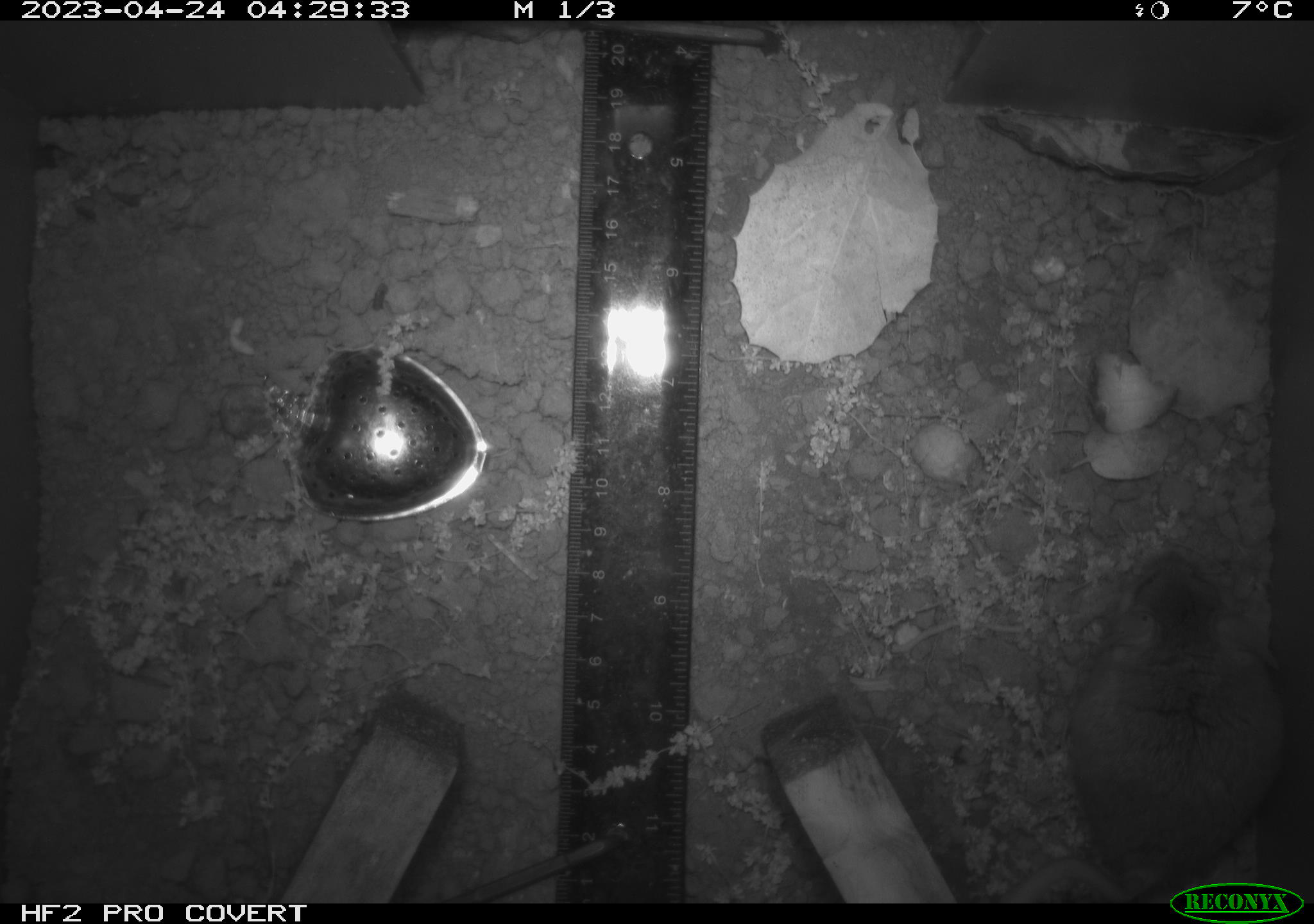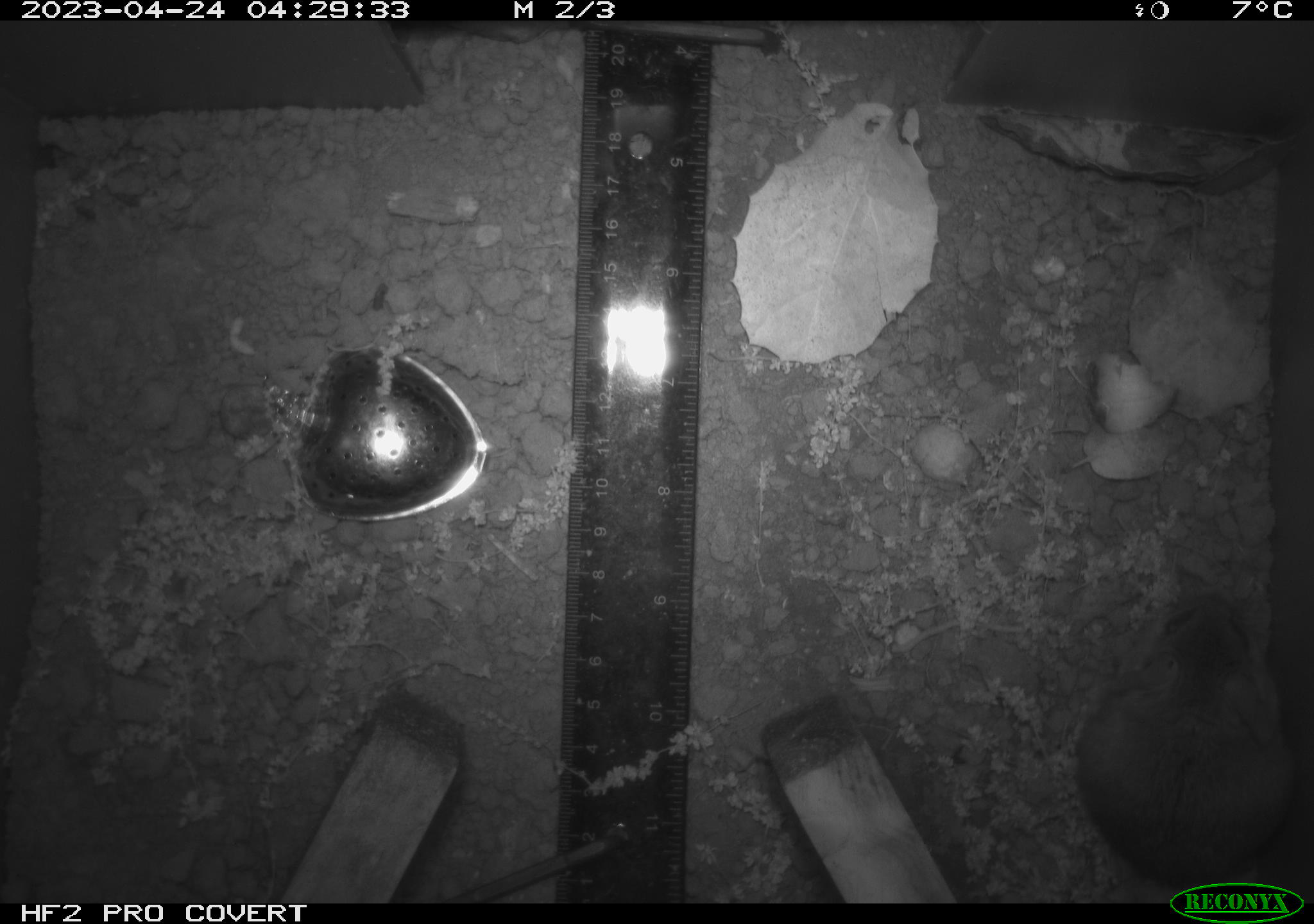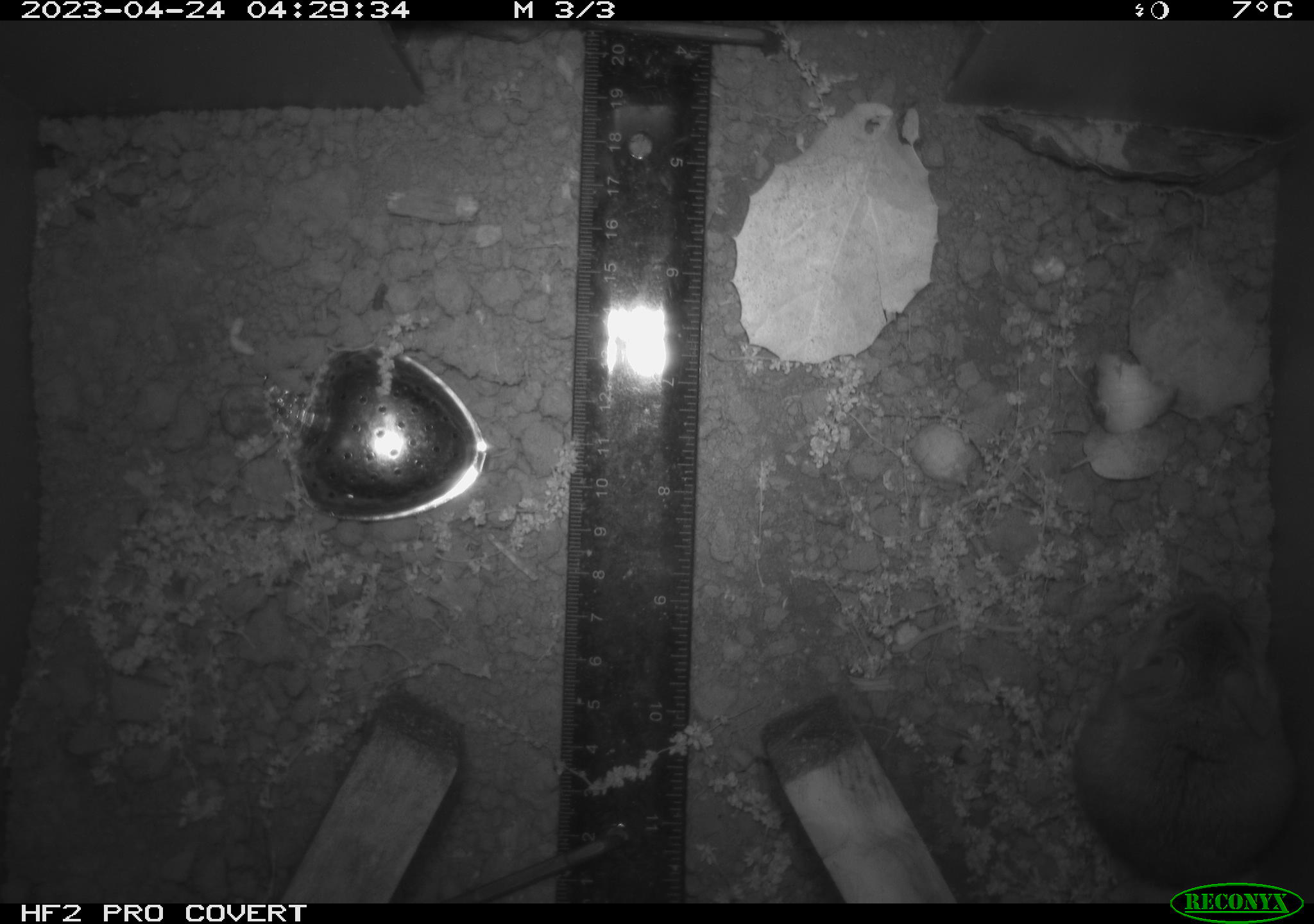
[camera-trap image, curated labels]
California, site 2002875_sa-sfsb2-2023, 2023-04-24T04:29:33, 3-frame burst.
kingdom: Animalia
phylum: Chordata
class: Mammalia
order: Rodentia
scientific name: Rodentia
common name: mouse species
Mouse species (Rodentia).